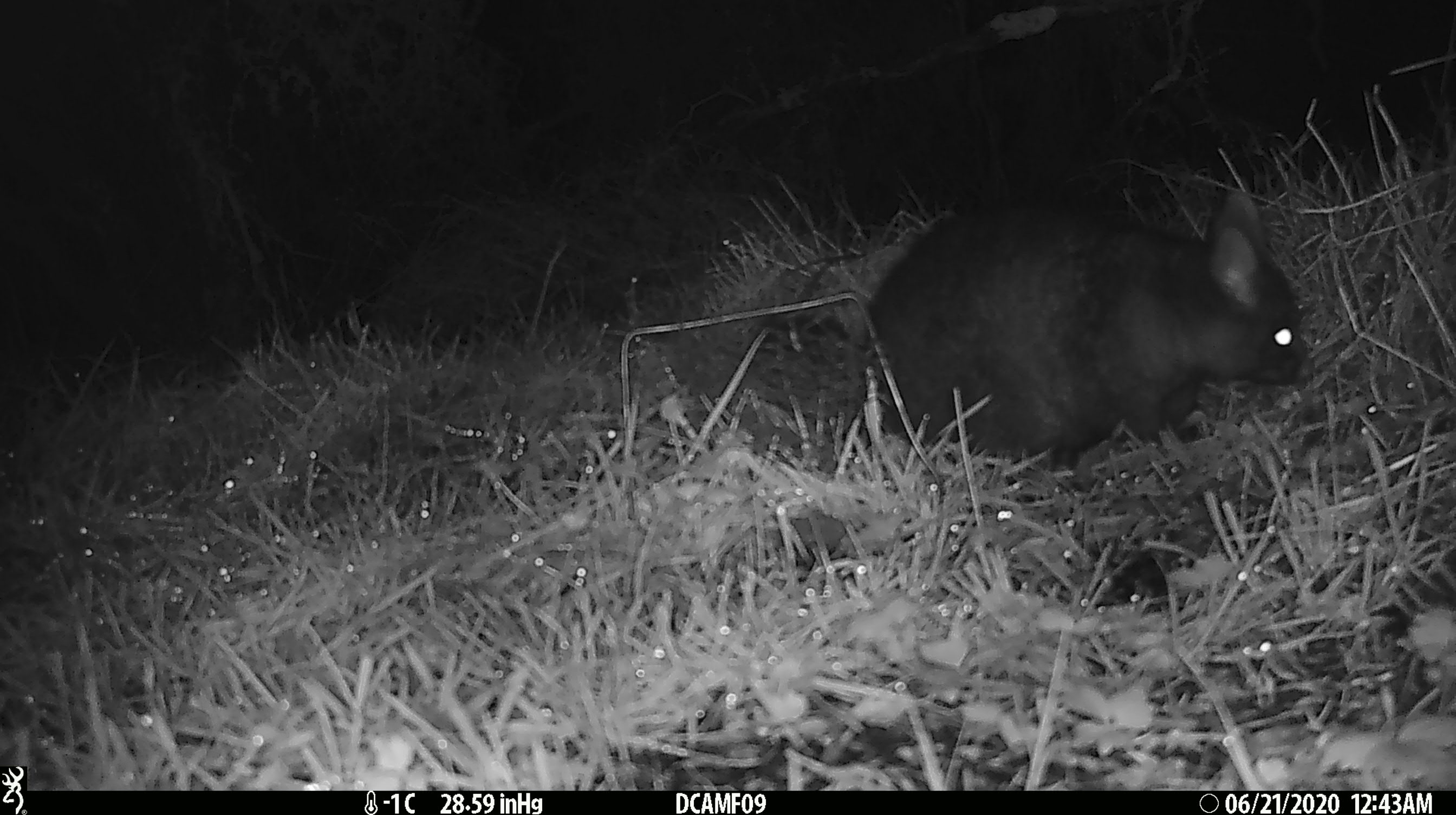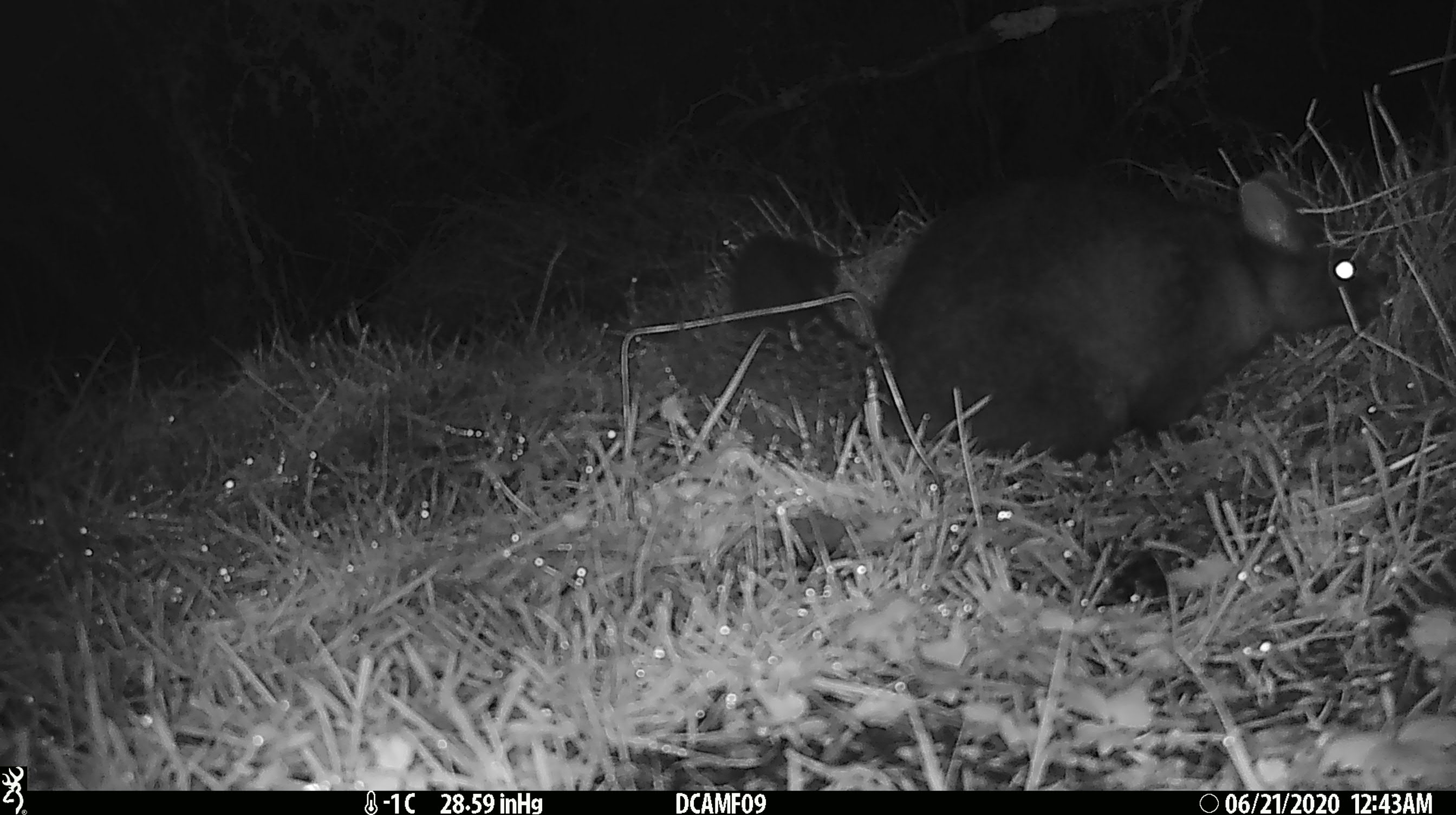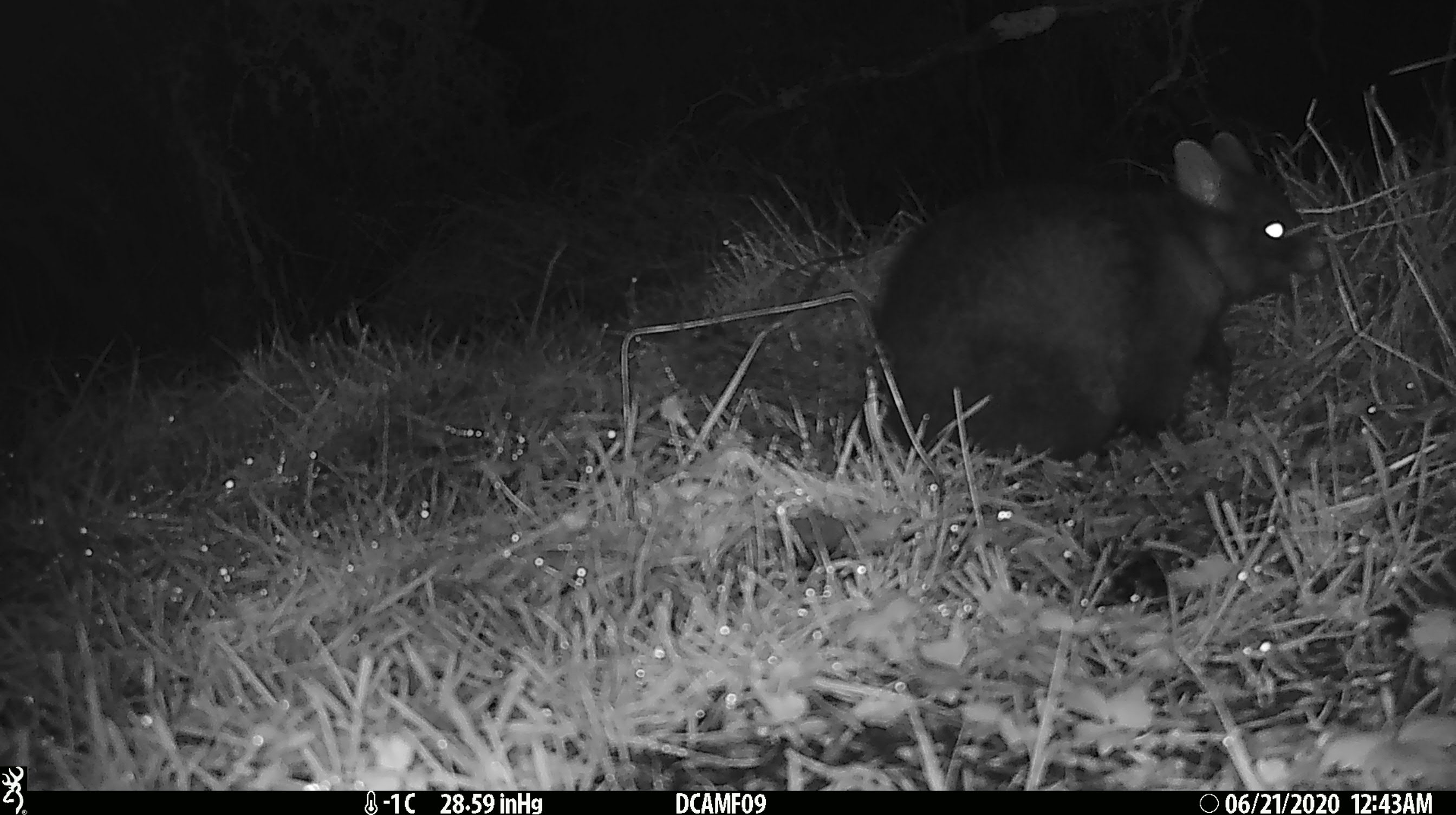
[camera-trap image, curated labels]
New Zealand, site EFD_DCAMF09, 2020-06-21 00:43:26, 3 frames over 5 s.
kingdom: Animalia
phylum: Chordata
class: Mammalia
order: Diprotodontia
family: Phalangeridae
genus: Trichosurus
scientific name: Trichosurus vulpecula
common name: common brushtail possum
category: possum